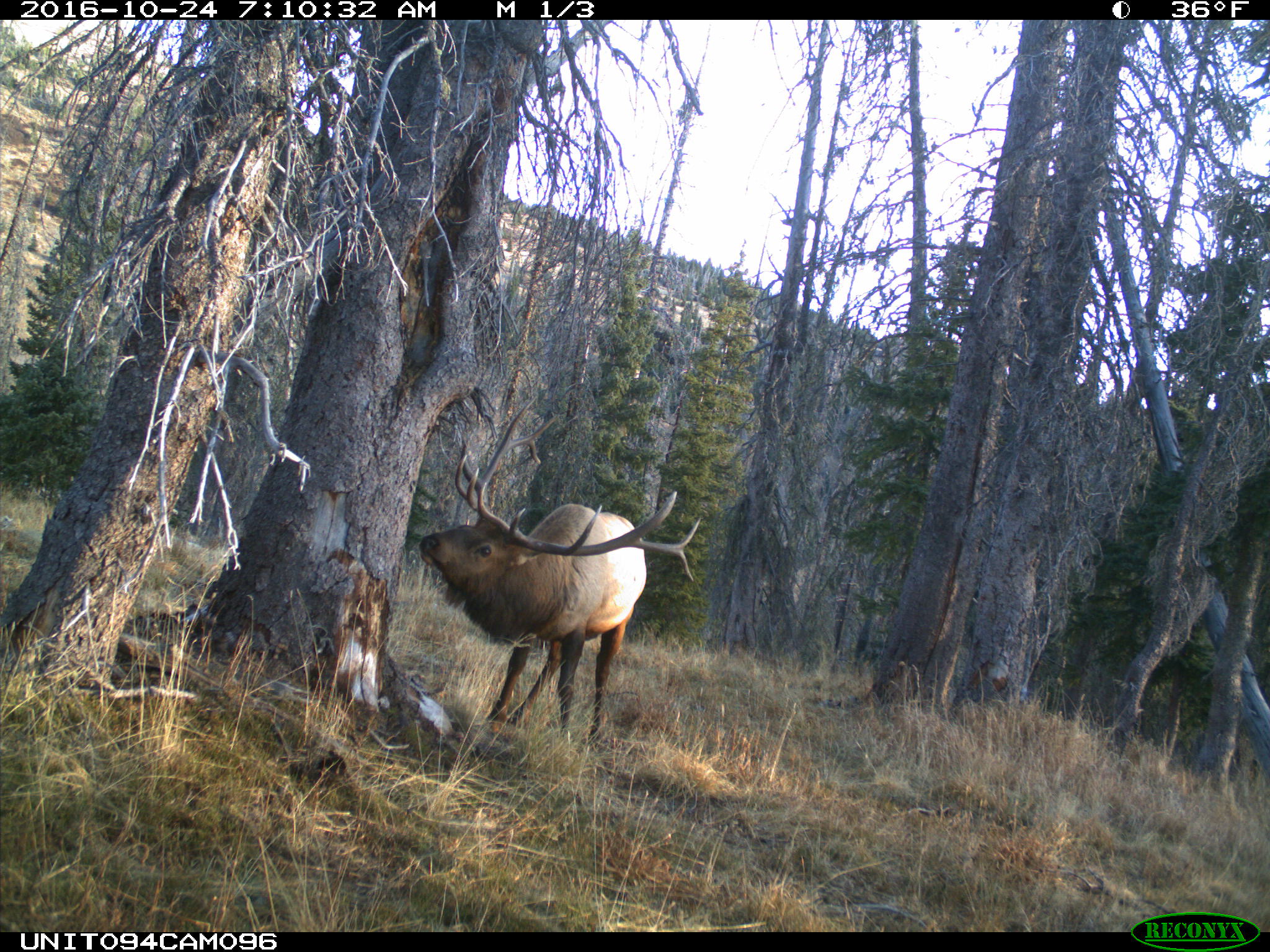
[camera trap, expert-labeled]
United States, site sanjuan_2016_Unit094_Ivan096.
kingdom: Animalia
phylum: Chordata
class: Mammalia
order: Artiodactyla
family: Cervidae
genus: Cervus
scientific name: Cervus elaphus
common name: red deer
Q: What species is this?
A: Cervus elaphus (red deer).